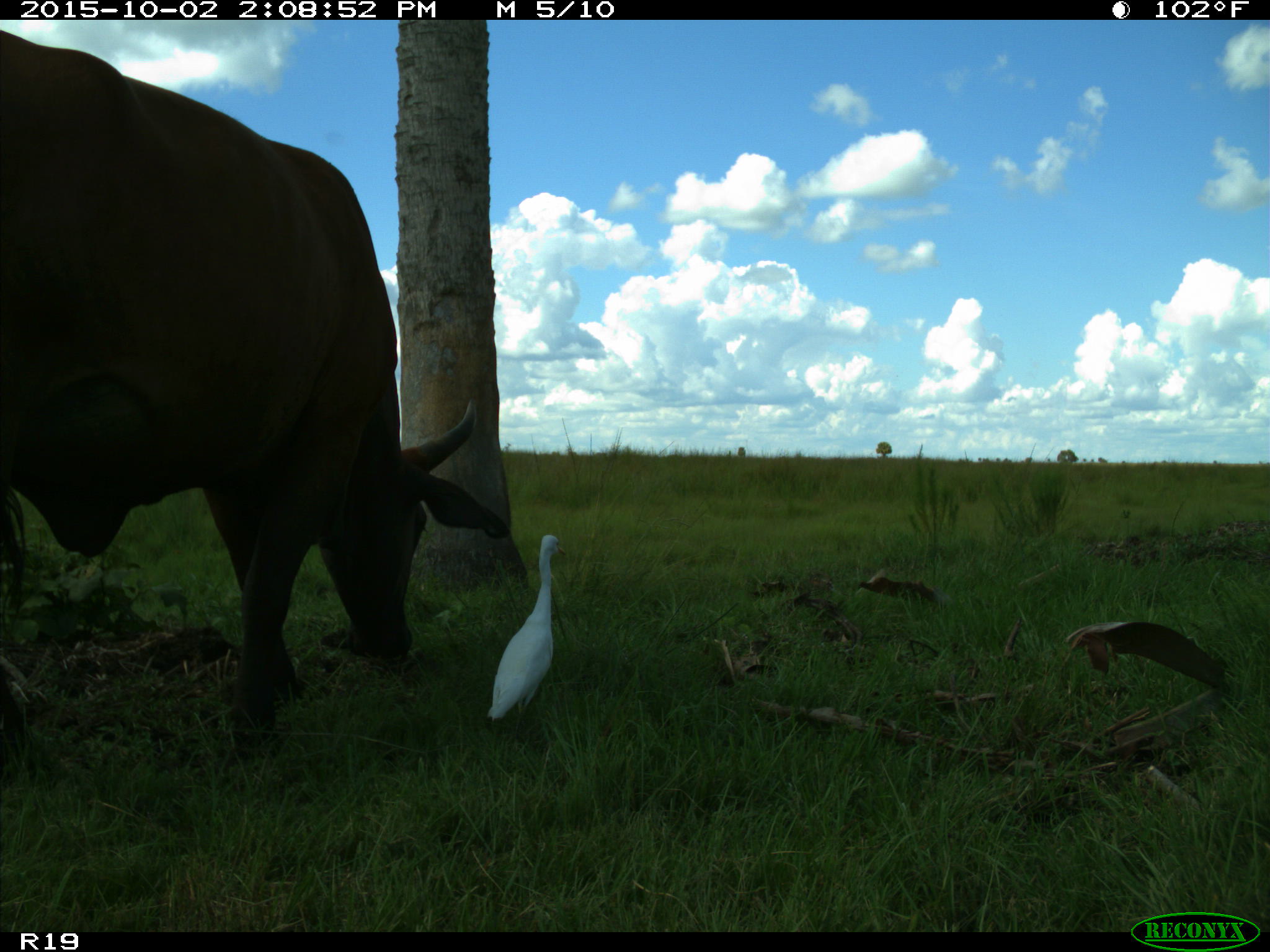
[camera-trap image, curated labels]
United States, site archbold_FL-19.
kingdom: Animalia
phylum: Chordata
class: Mammalia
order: Artiodactyla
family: Bovidae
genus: Bos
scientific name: Bos taurus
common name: domestic cow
Bos taurus (domestic cow).